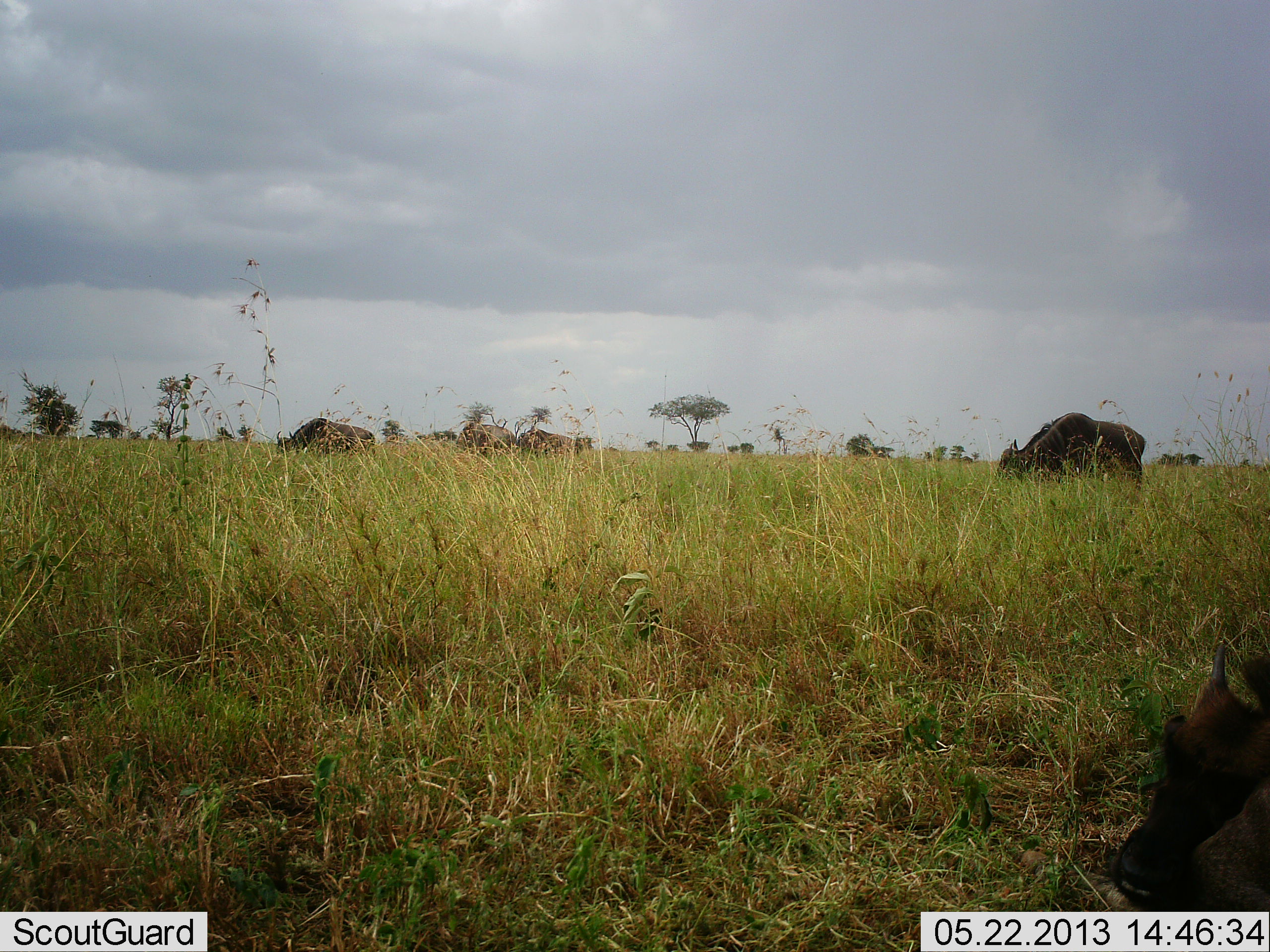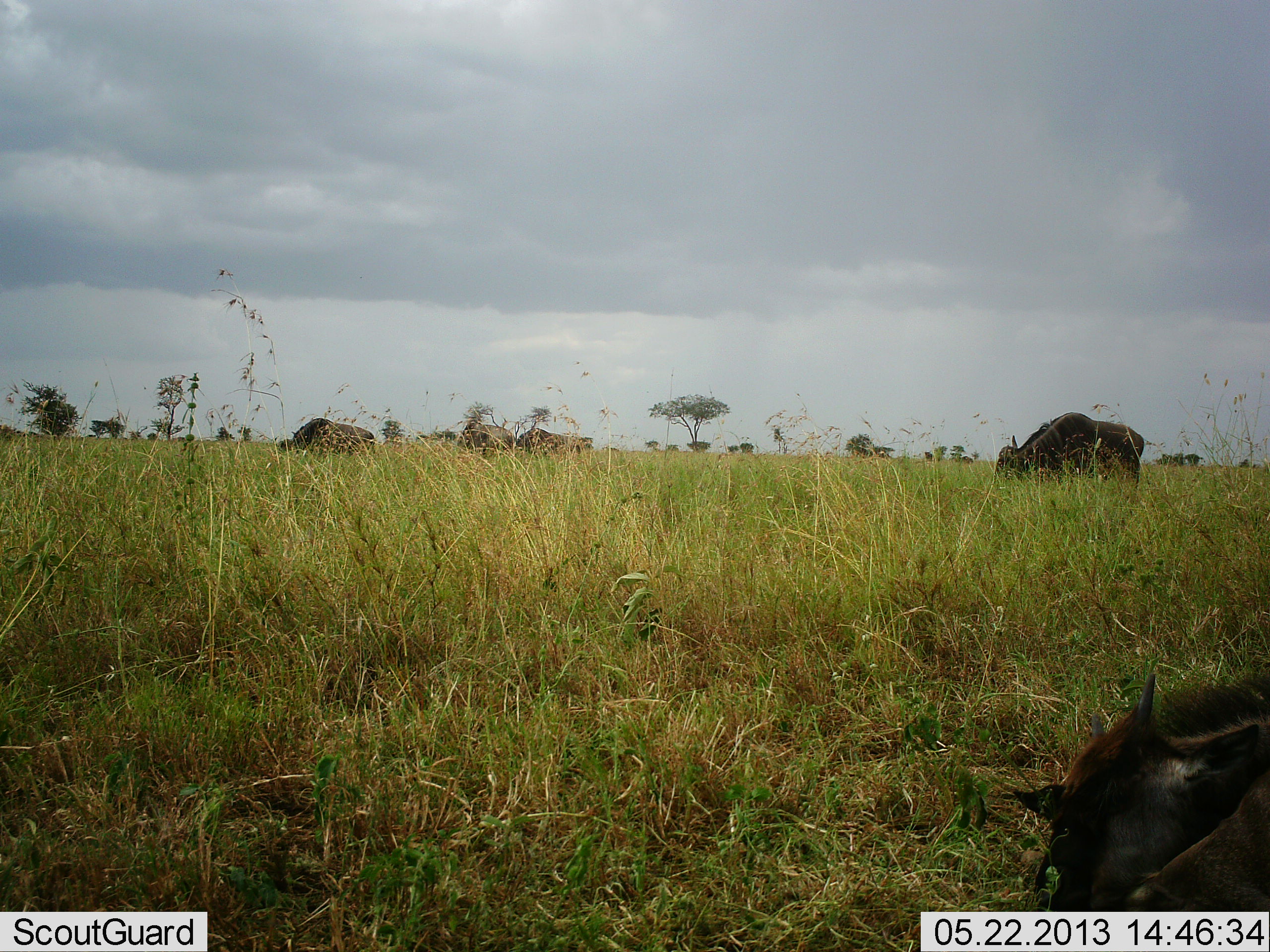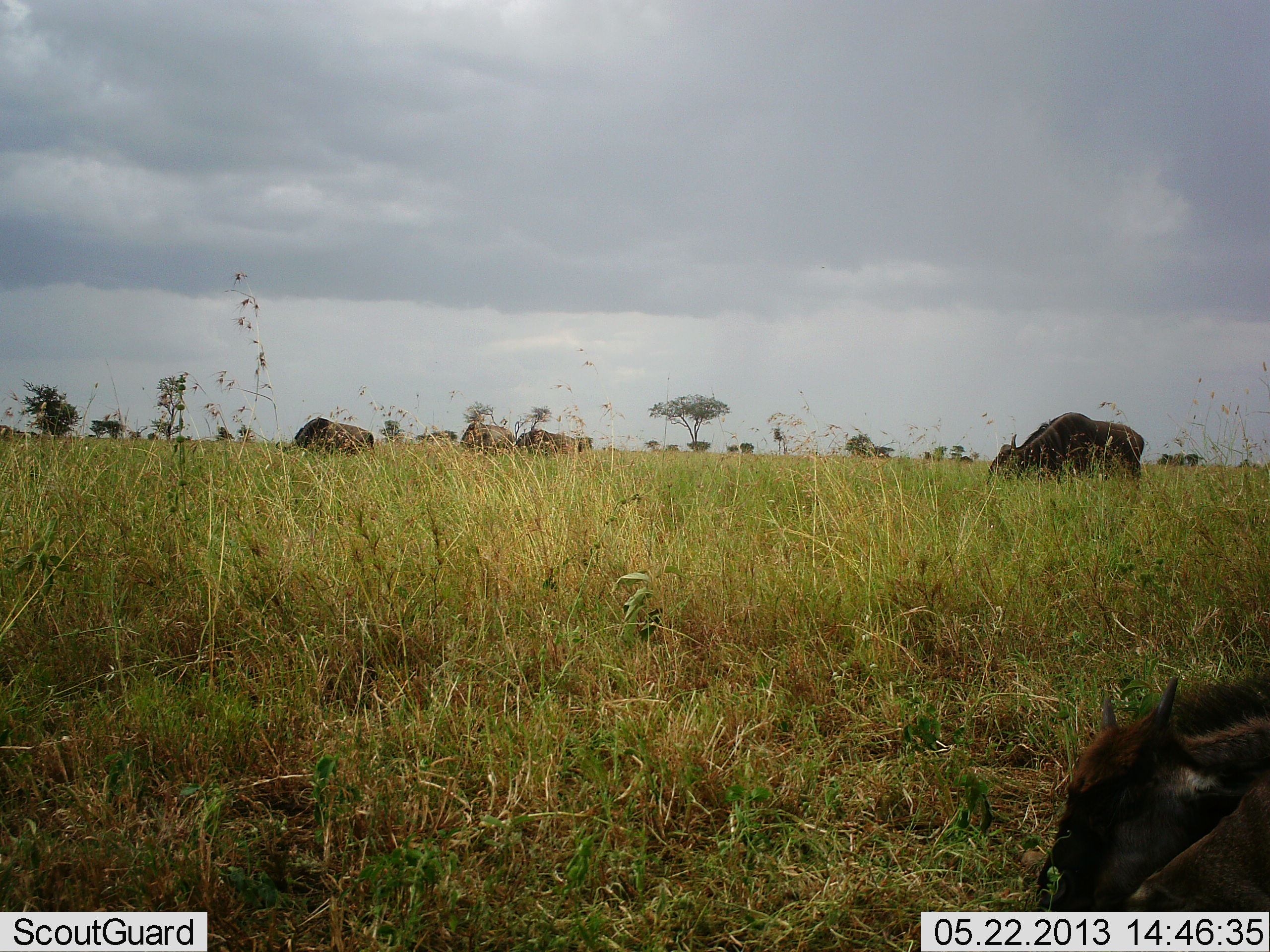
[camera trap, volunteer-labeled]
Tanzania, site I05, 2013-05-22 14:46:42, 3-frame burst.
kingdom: Animalia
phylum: Chordata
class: Mammalia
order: Artiodactyla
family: Bovidae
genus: Connochaetes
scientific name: Connochaetes taurinus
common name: blue wildebeest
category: wildebeest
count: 6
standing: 36%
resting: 43%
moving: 0%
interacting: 21%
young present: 64%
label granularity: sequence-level